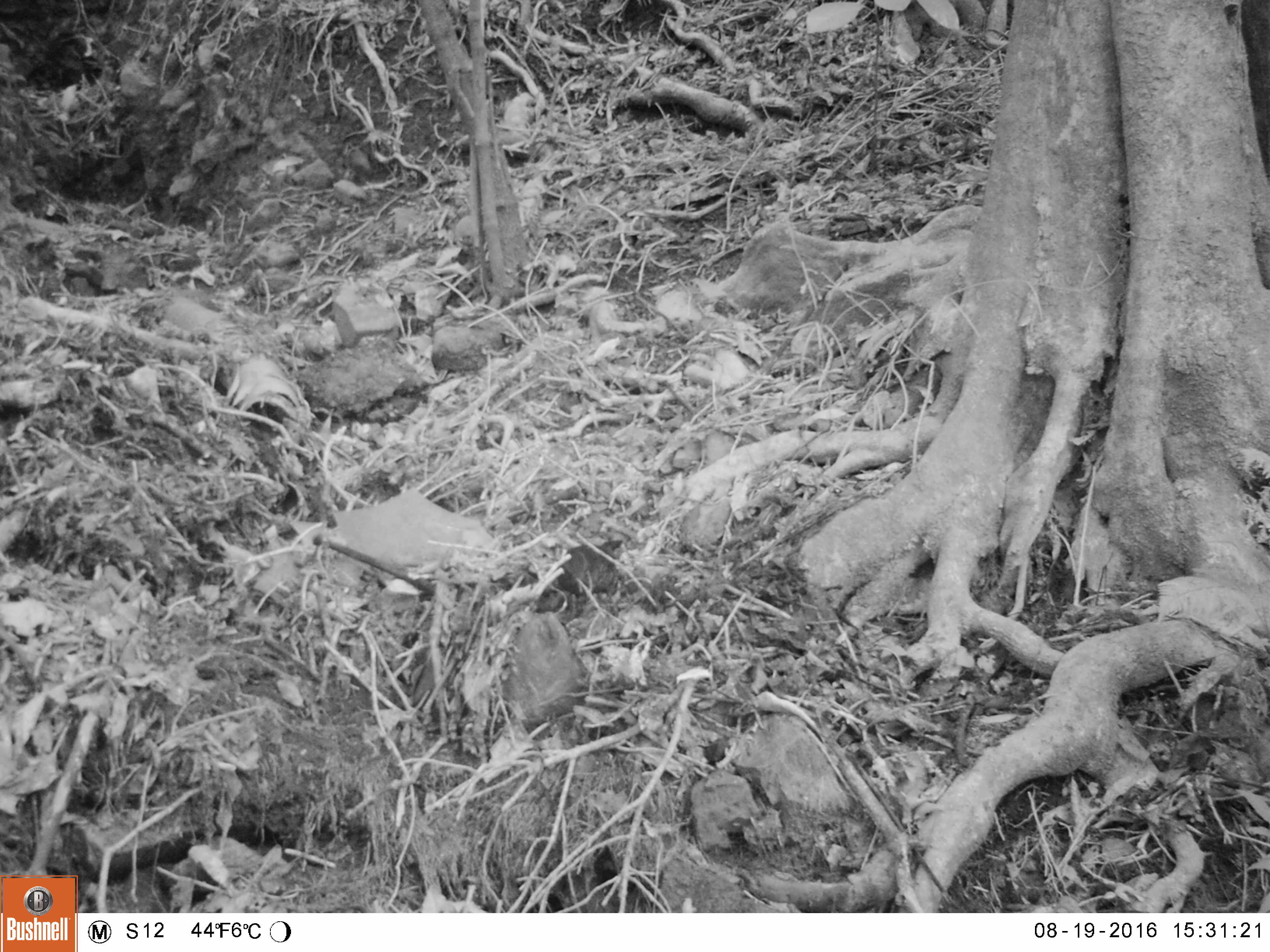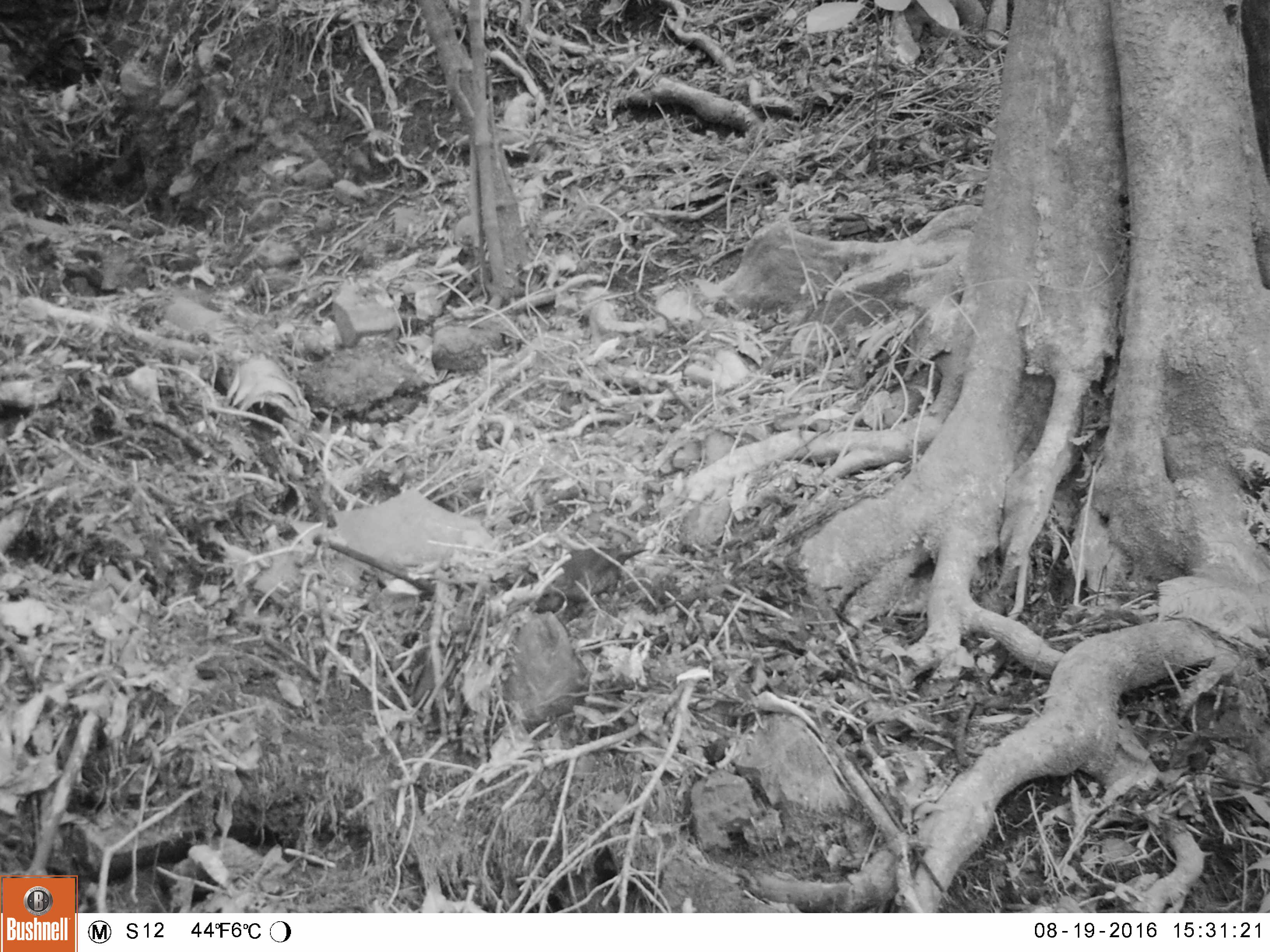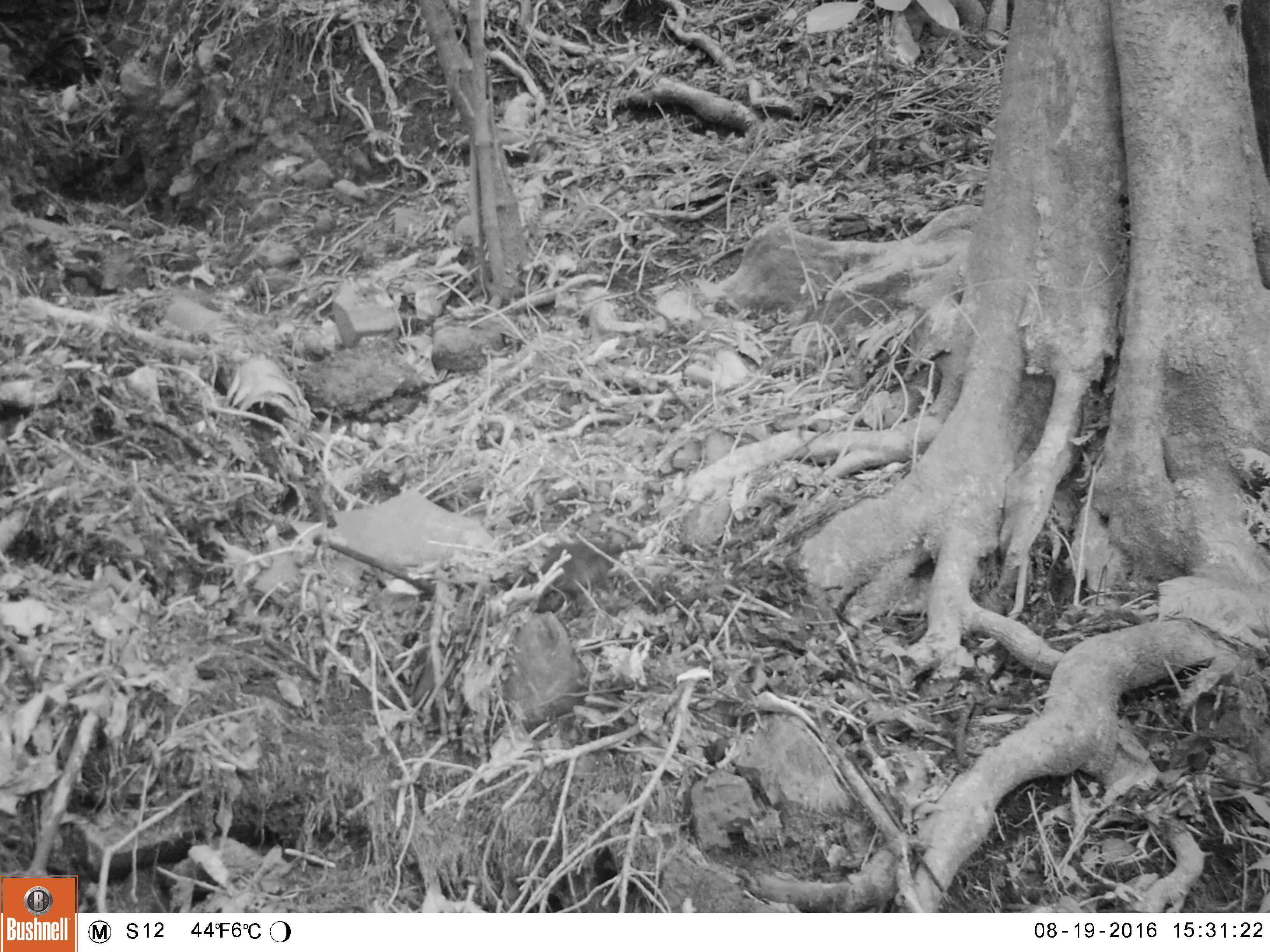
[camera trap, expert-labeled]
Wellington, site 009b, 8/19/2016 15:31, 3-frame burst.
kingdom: Animalia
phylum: Chordata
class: Aves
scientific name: Aves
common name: bird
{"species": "bird (Aves)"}